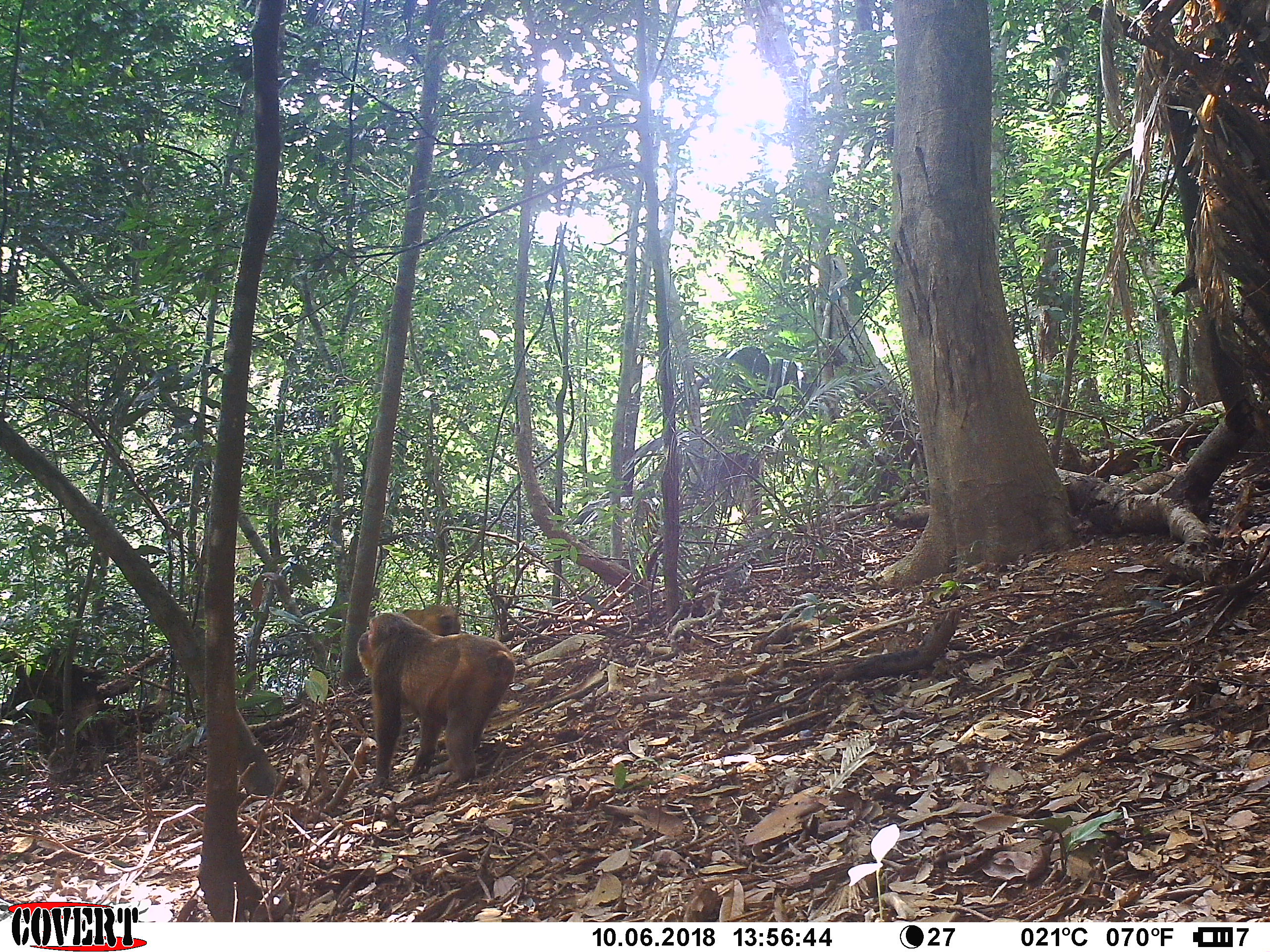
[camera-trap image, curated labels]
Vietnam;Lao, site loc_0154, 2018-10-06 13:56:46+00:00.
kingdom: Animalia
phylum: Chordata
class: Mammalia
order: Primates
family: Cercopithecidae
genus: Macaca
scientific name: Macaca arctoides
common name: stump-tailed macaque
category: stump tailed macaque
Stump tailed macaque (stump-tailed macaque) (Macaca arctoides). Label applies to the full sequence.